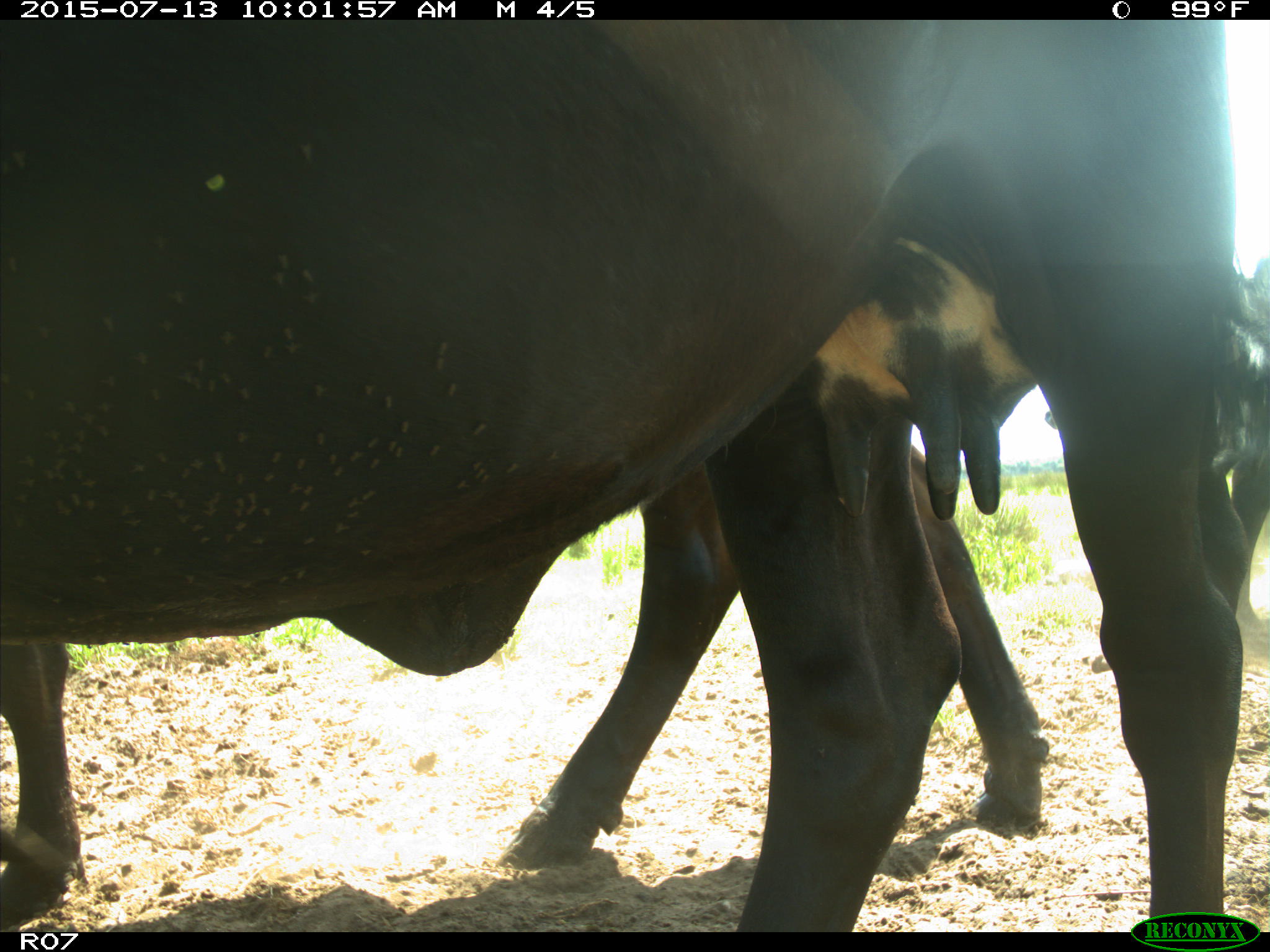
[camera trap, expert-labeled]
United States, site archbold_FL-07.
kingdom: Animalia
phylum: Chordata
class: Mammalia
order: Artiodactyla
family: Bovidae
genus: Bos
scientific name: Bos taurus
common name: domestic cow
Bos taurus (domestic cow).